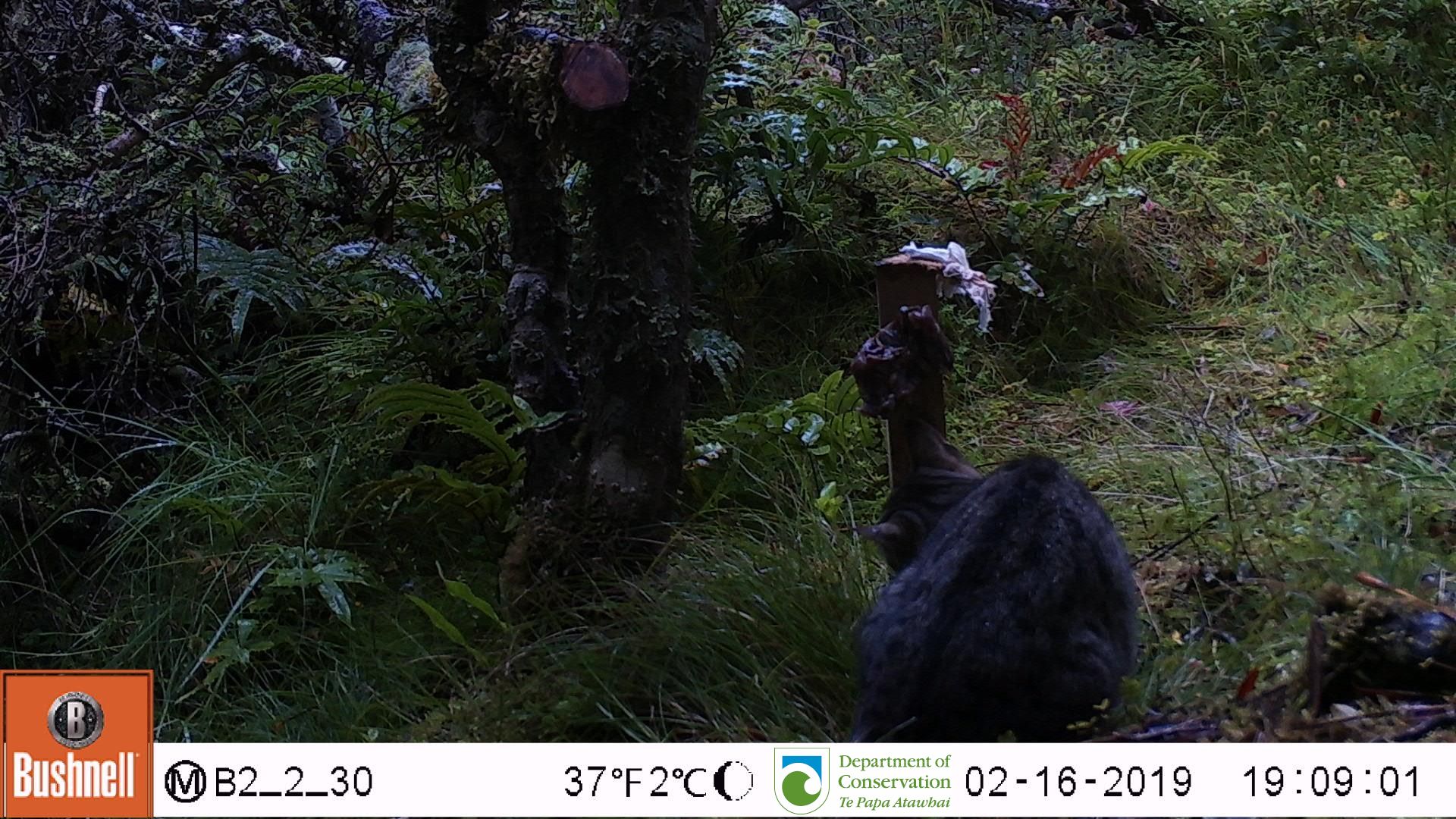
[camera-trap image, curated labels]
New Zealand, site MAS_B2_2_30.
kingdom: Animalia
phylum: Chordata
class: Mammalia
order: Carnivora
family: Felidae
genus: Felis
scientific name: Felis catus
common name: domestic cat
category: cat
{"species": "cat (domestic cat) (Felis catus)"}